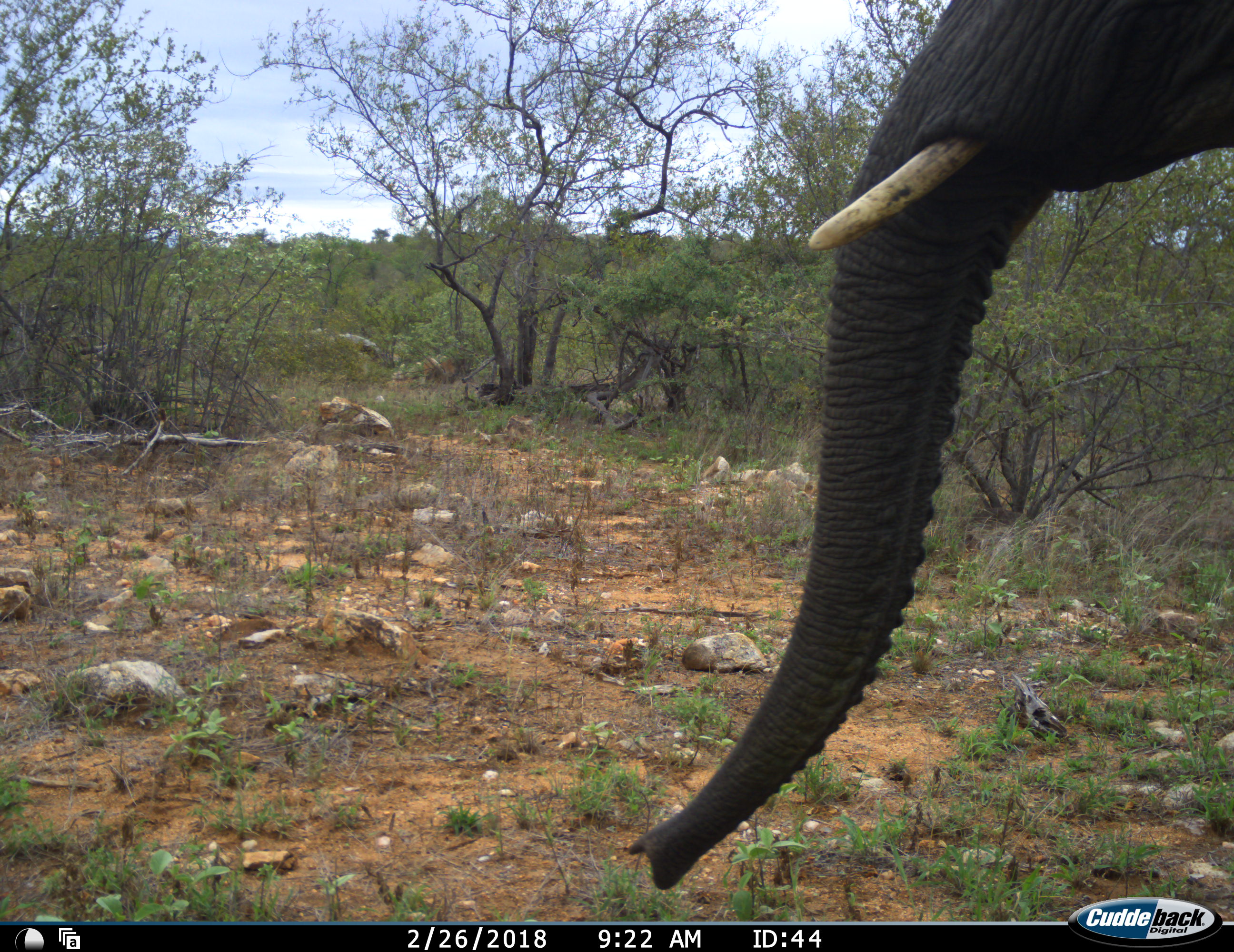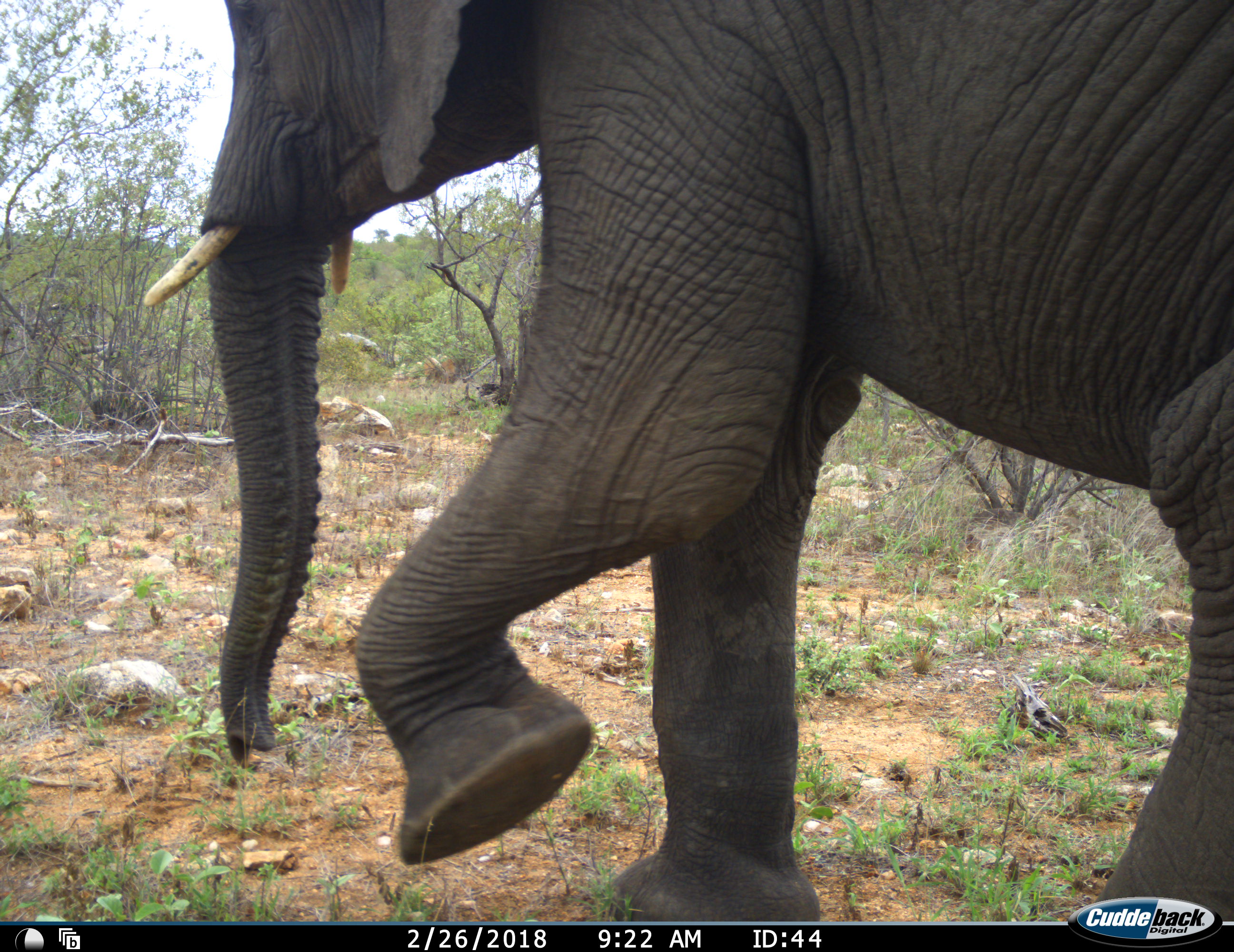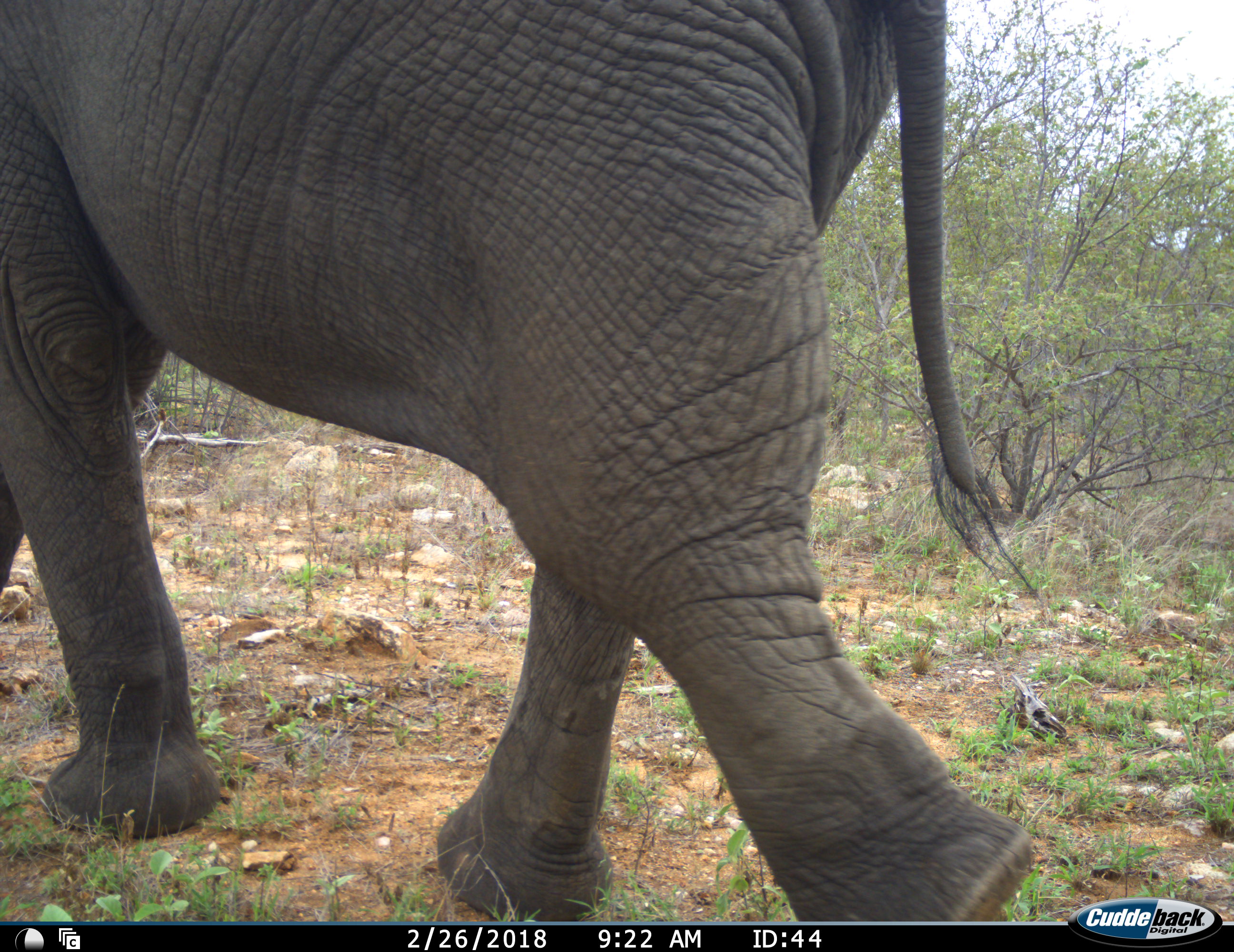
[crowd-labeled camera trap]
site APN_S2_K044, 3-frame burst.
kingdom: Animalia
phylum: Chordata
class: Mammalia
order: Proboscidea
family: Elephantidae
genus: Loxodonta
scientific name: Loxodonta africana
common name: african bush elephant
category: elephant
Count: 1.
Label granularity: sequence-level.